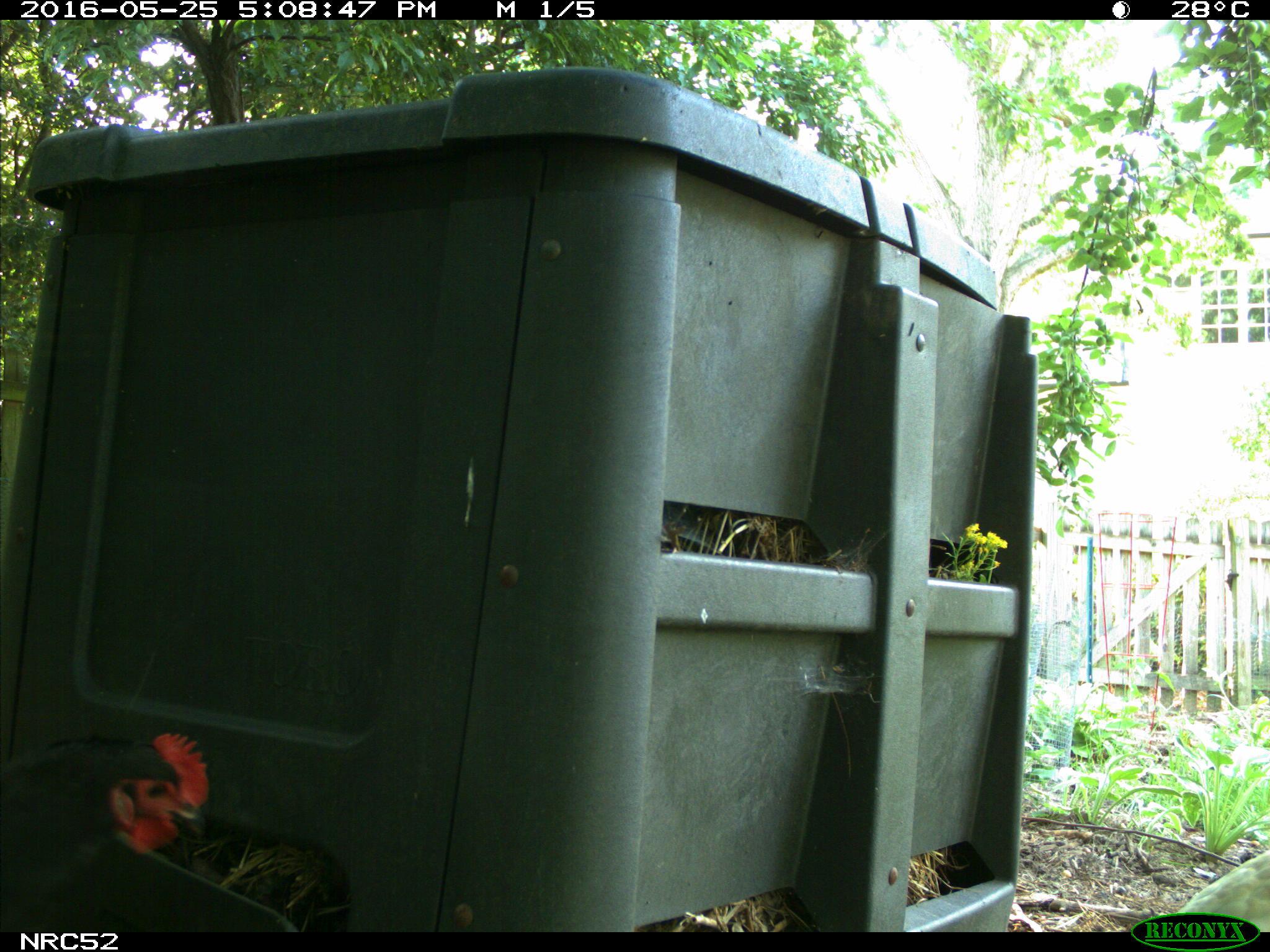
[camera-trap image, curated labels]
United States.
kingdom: Animalia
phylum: Chordata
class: Aves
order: Galliformes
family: Phasianidae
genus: Gallus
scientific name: Gallus gallus domesticus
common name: domestic chicken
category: Chicken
Chicken (domestic chicken) (Gallus gallus domesticus).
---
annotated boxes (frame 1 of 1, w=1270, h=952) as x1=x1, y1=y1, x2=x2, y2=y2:
Chicken: x1=0, y1=722, x2=215, y2=929